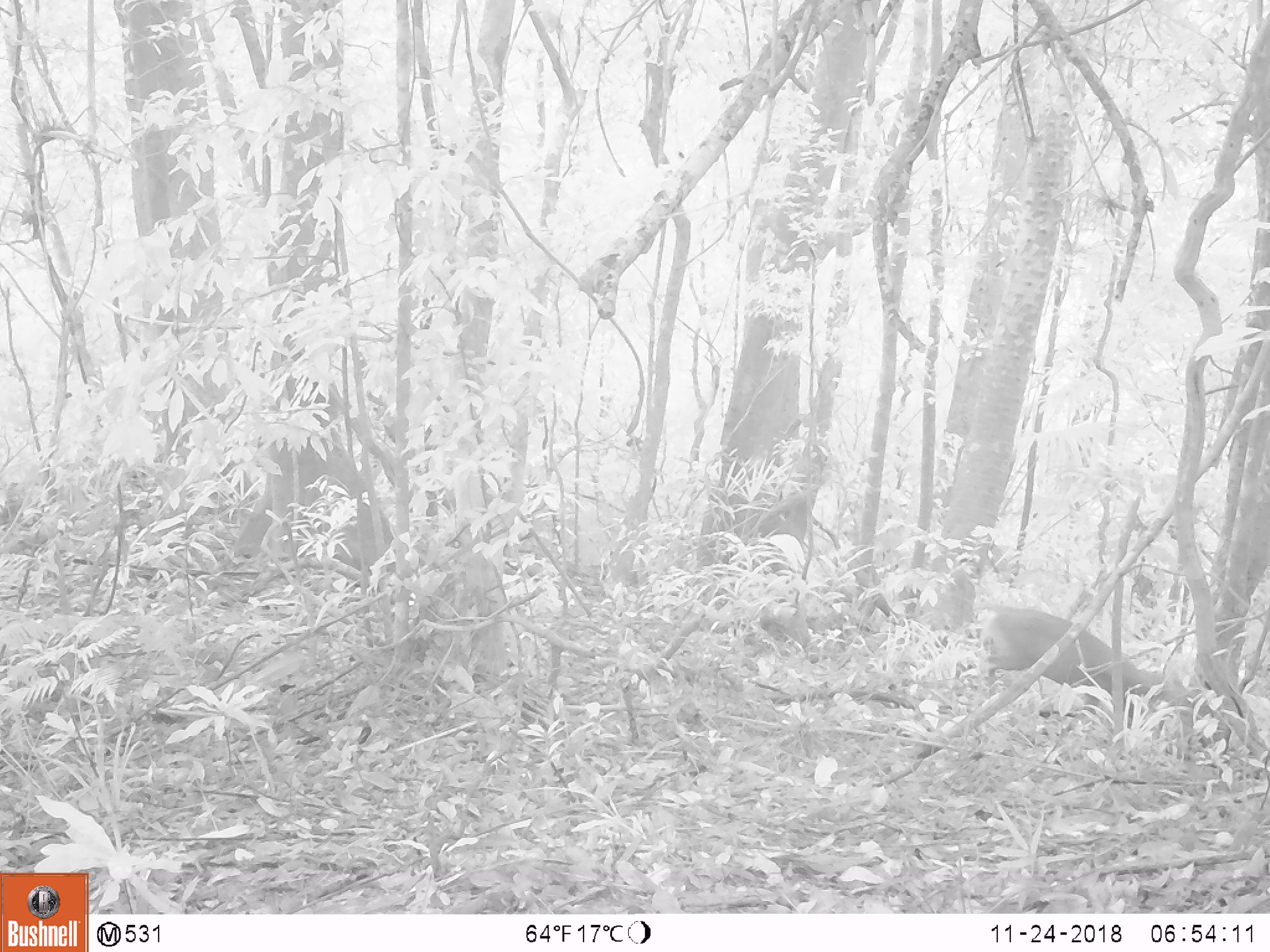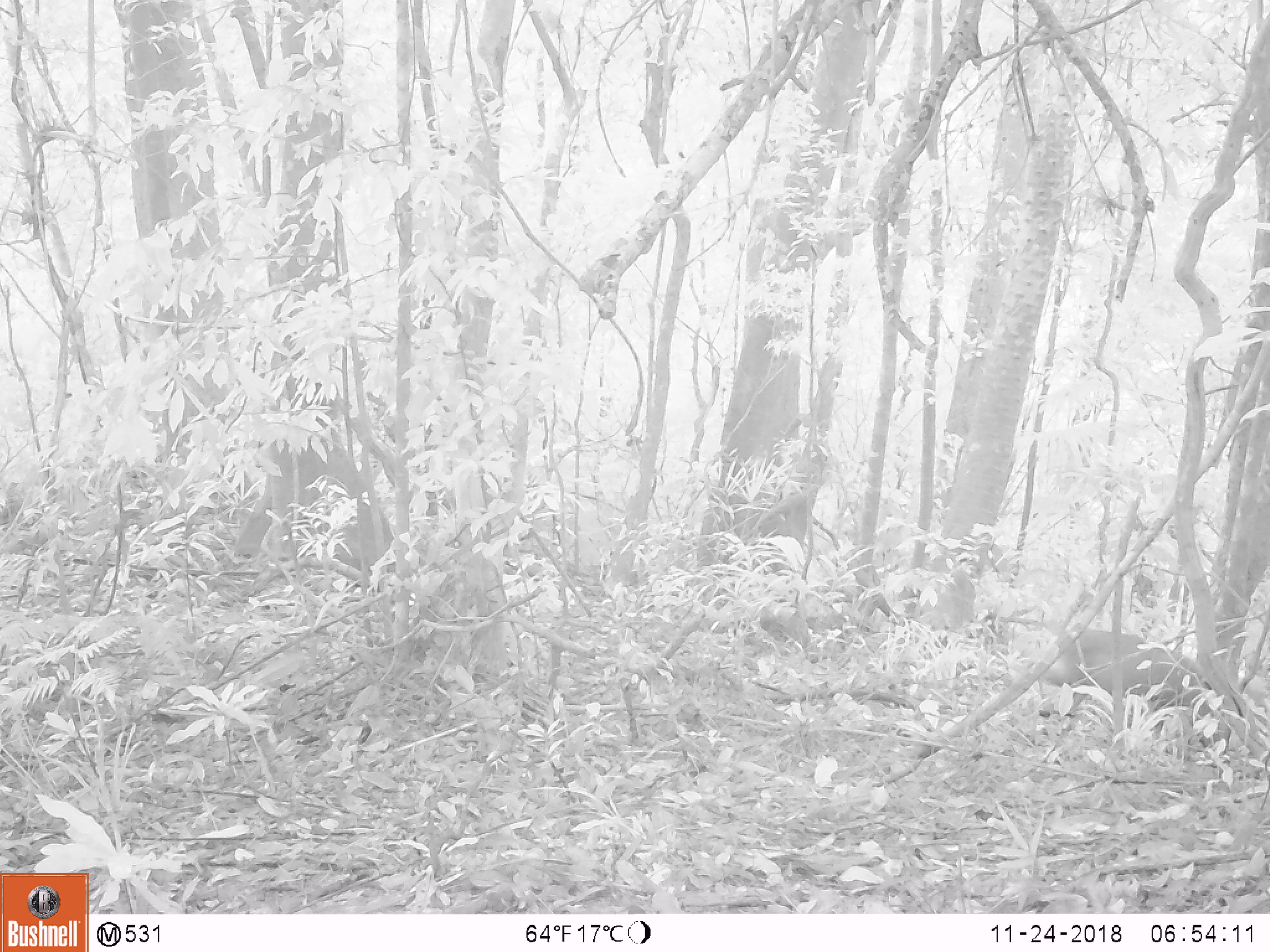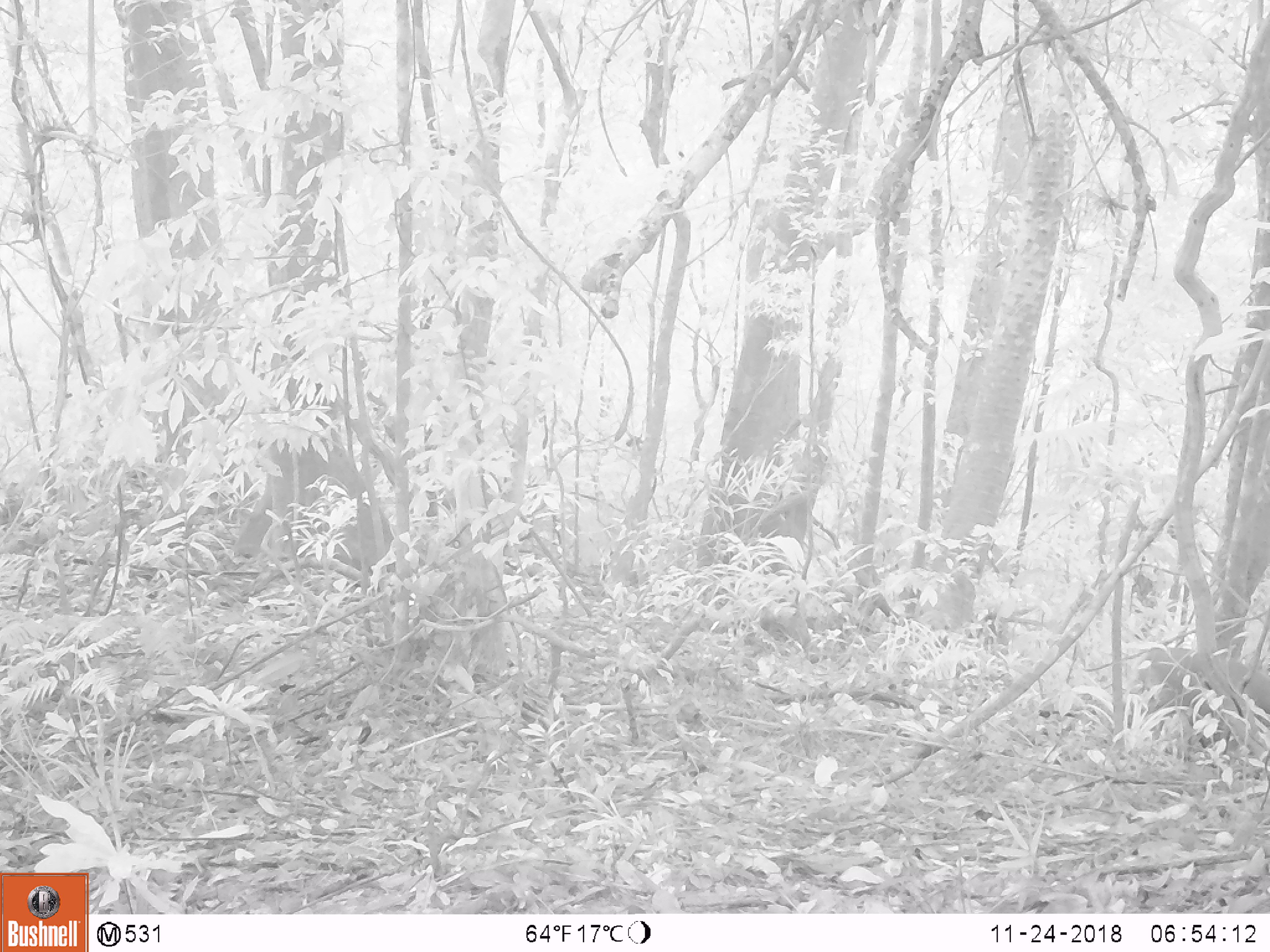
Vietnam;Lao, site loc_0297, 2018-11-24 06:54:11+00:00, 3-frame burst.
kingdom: Animalia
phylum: Chordata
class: Mammalia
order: Artiodactyla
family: Cervidae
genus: Muntiacus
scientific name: Muntiacus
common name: muntjacs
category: unidentified muntjac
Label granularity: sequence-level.